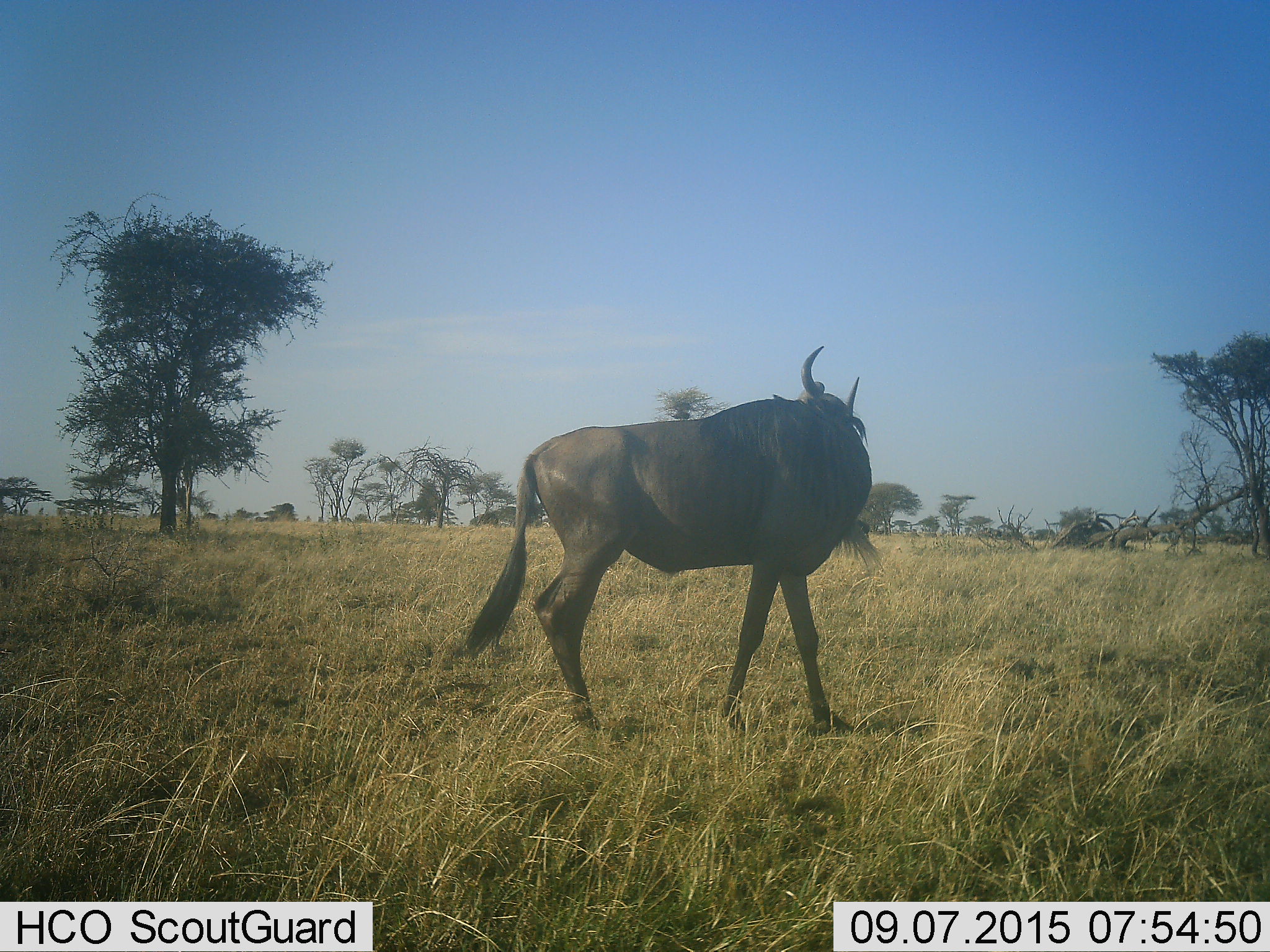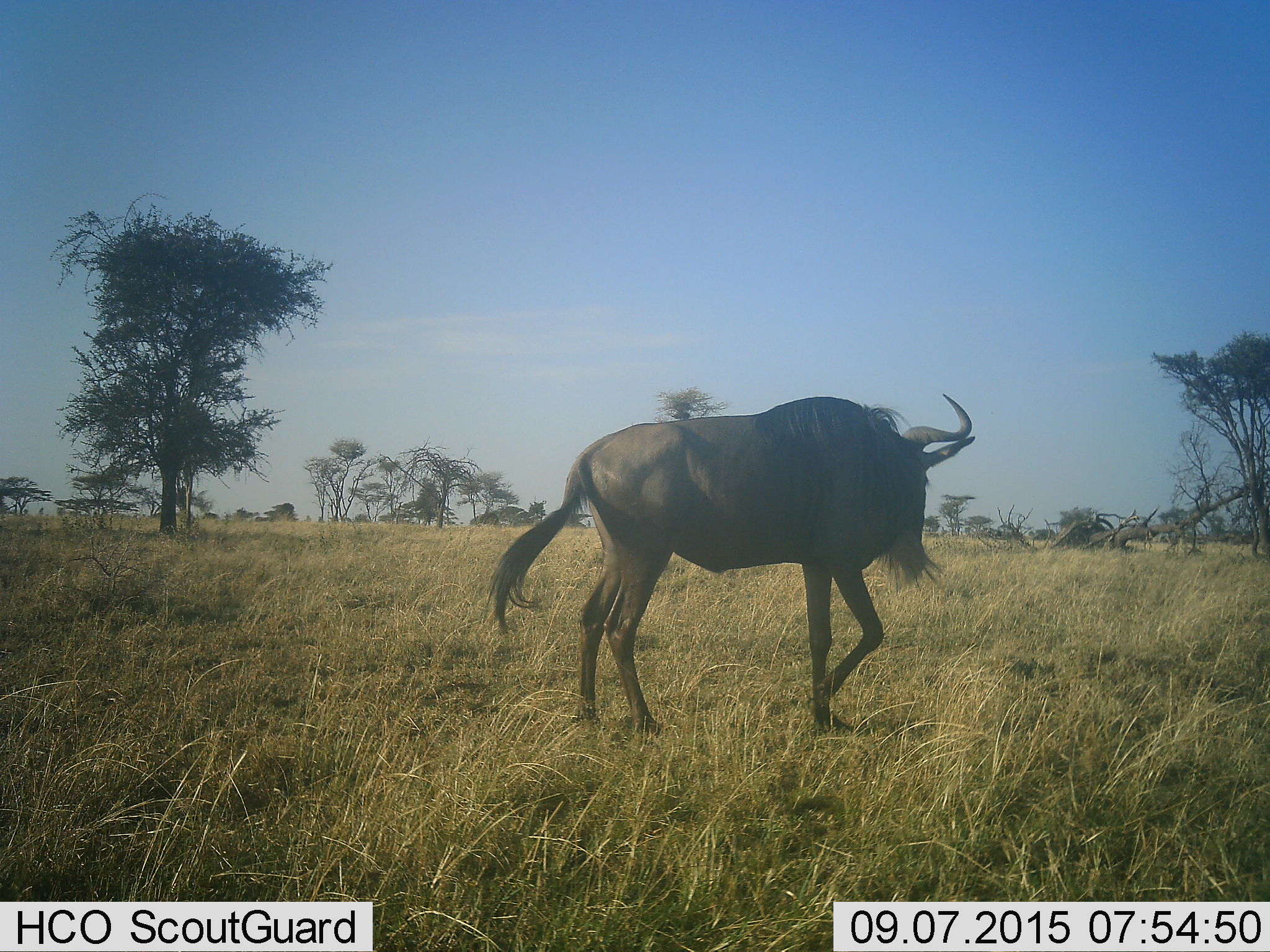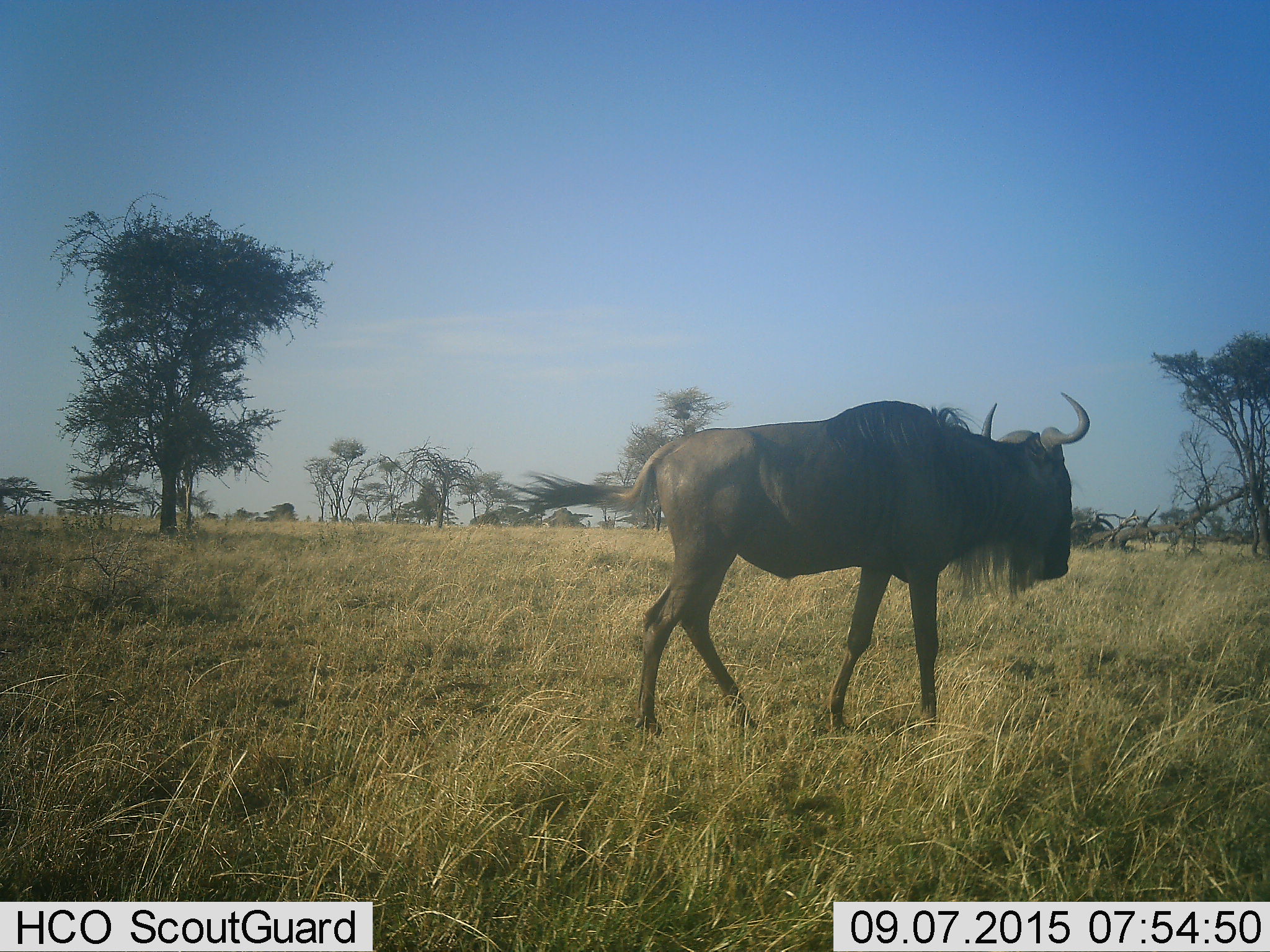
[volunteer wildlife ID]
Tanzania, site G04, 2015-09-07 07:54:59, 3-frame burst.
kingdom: Animalia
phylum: Chordata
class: Mammalia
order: Artiodactyla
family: Bovidae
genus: Connochaetes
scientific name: Connochaetes taurinus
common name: blue wildebeest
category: wildebeest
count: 1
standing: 17%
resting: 0%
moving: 92%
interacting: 0%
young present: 0%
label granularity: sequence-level